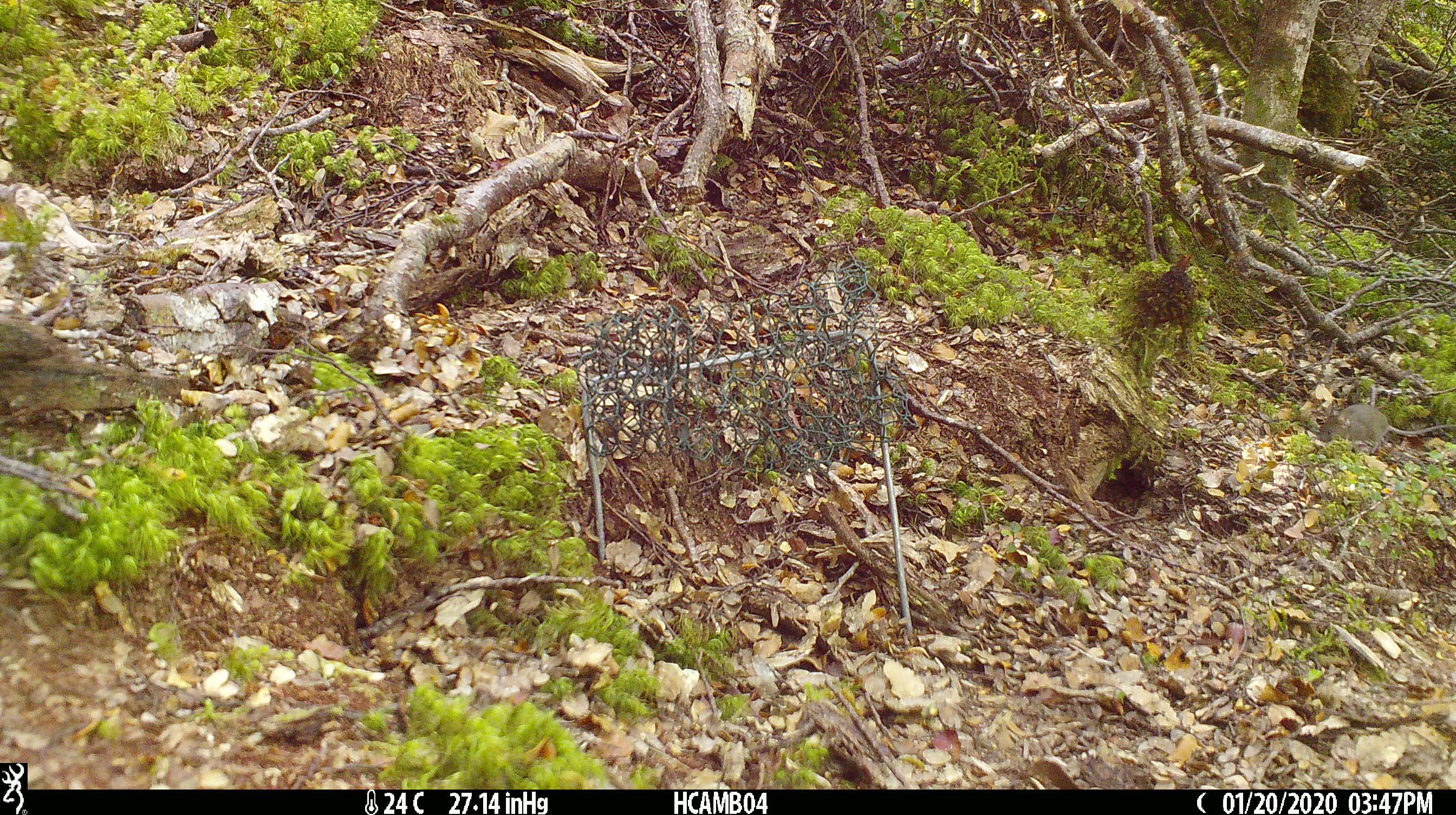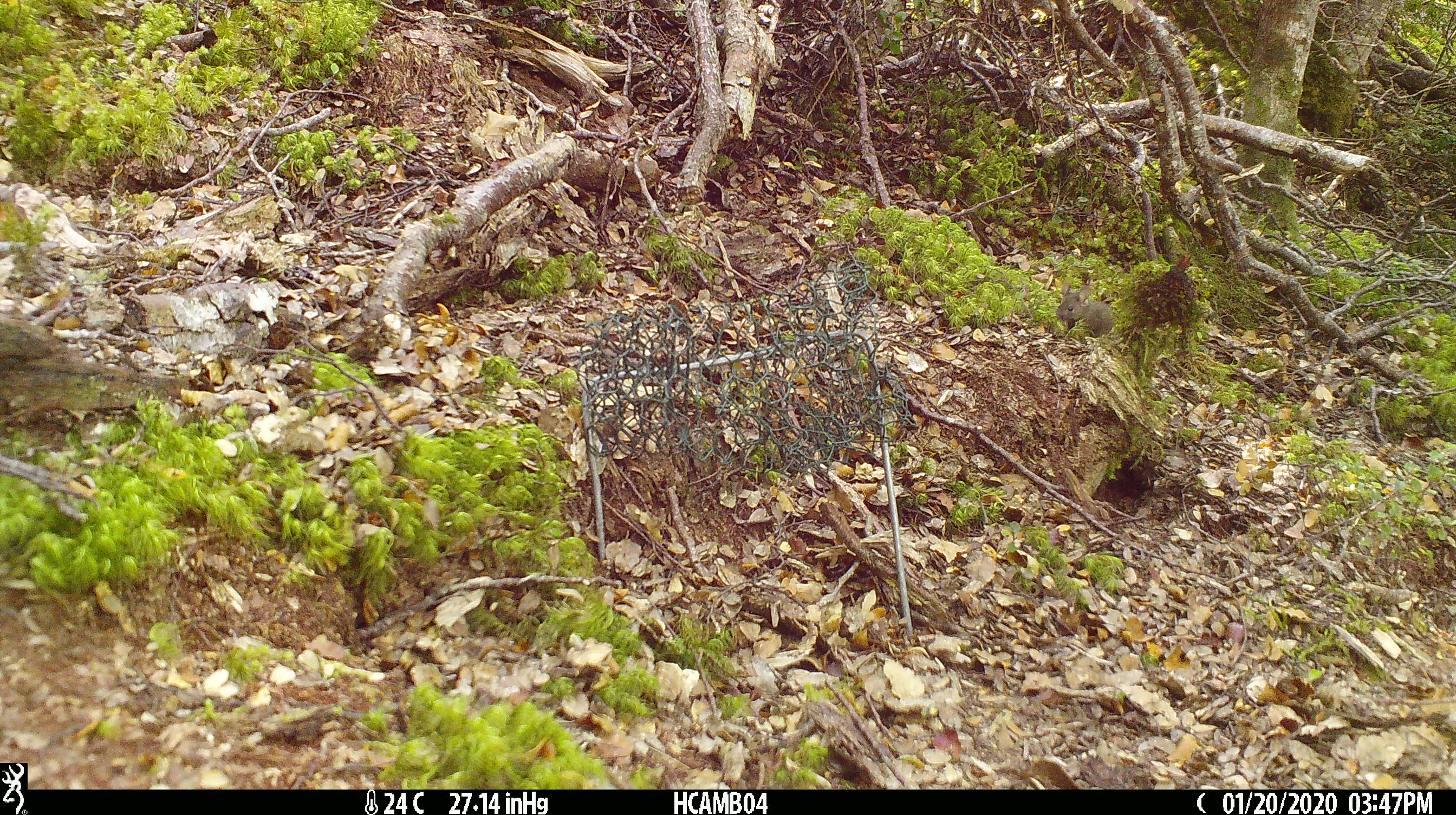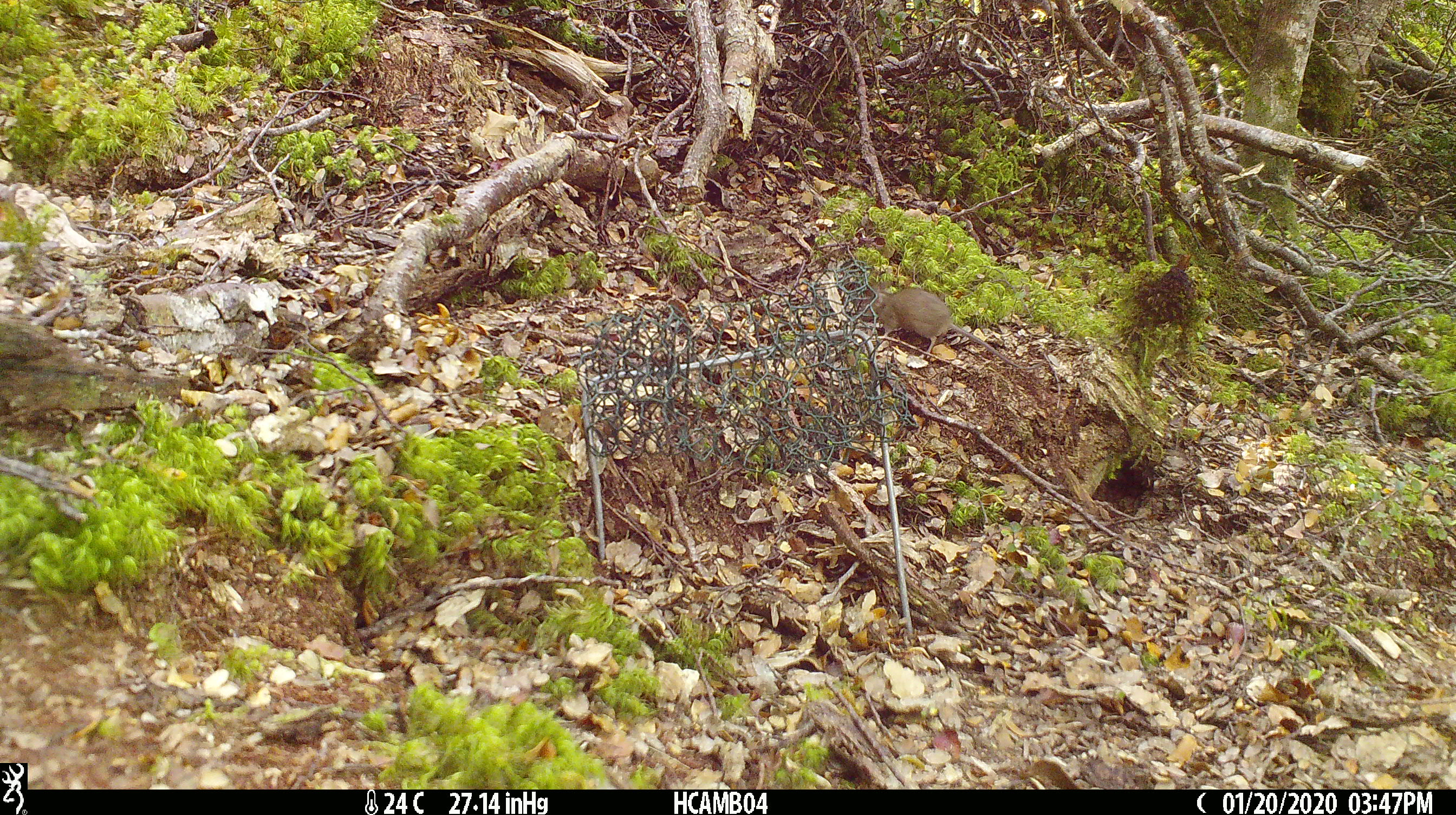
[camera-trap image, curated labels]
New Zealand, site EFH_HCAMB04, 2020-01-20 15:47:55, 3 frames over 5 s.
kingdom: Animalia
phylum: Chordata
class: Mammalia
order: Rodentia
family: Muridae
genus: Mus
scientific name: Mus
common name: mouse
Mouse (Mus).